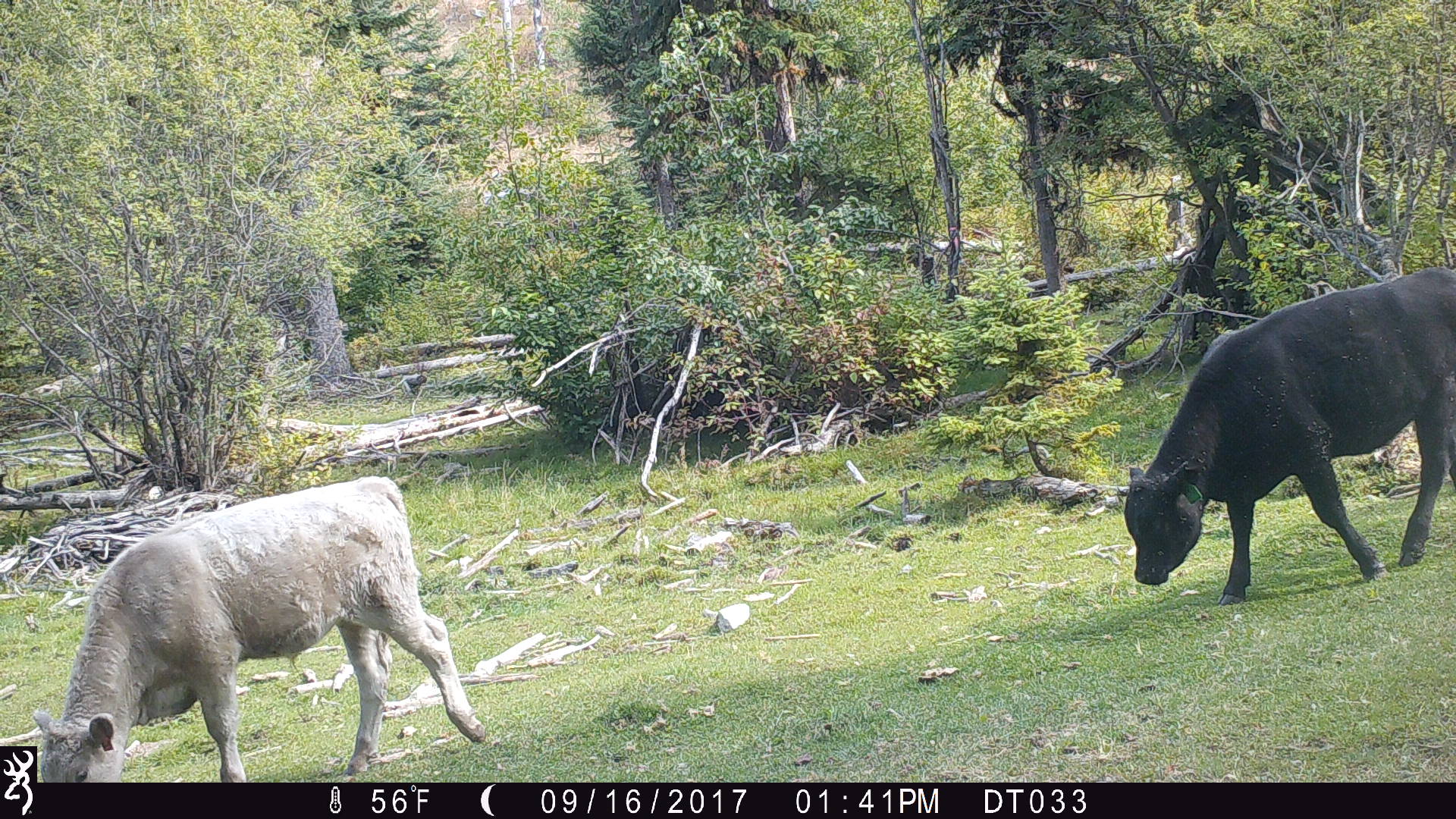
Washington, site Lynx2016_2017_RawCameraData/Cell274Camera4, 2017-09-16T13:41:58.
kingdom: Animalia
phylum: Chordata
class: Mammalia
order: Artiodactyla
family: Bovidae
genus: Bos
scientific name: Bos taurus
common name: domestic cattle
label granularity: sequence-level